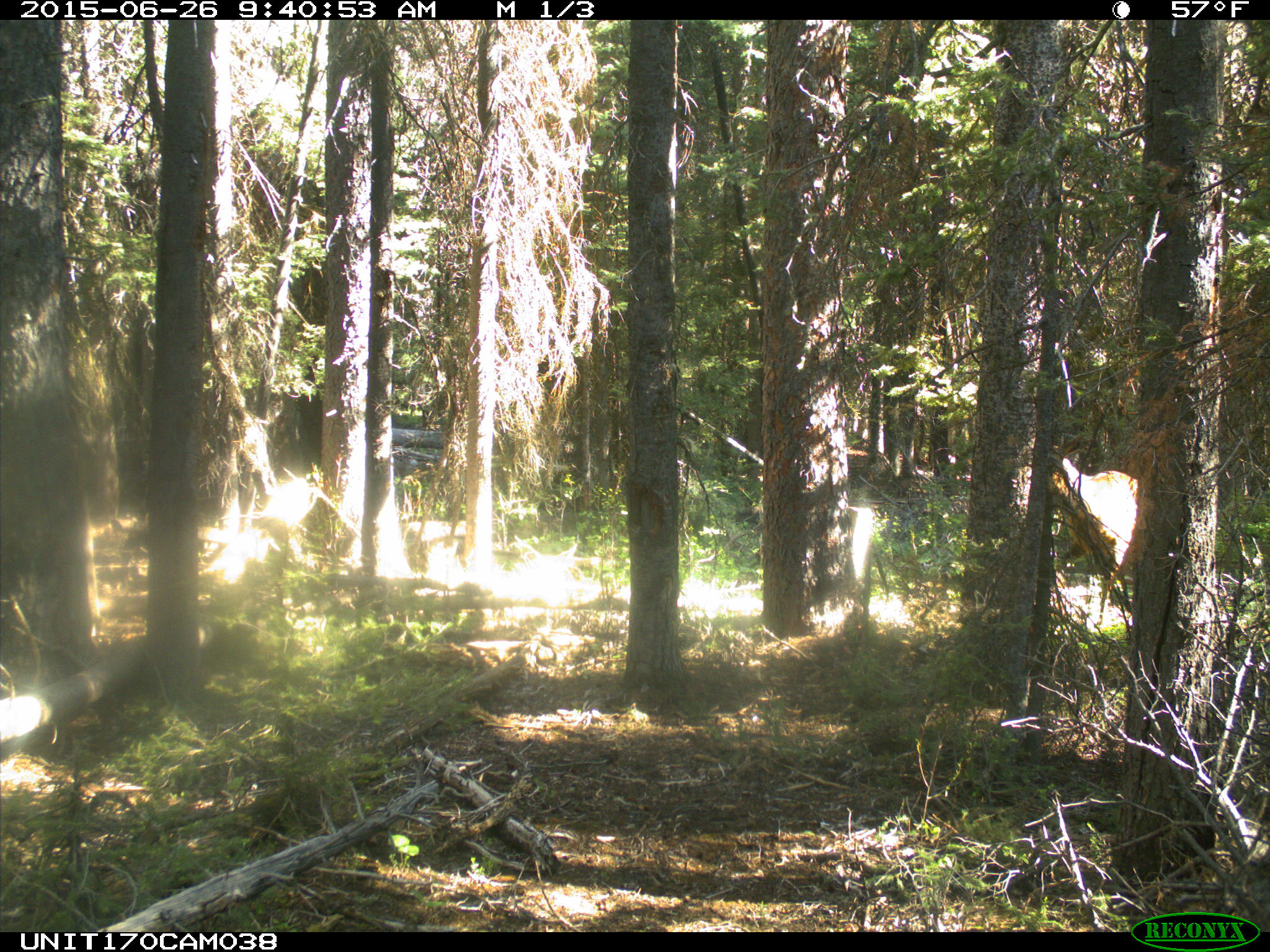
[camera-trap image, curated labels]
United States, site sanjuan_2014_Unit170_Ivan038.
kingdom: Animalia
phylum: Chordata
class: Mammalia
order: Artiodactyla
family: Cervidae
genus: Cervus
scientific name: Cervus elaphus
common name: red deer